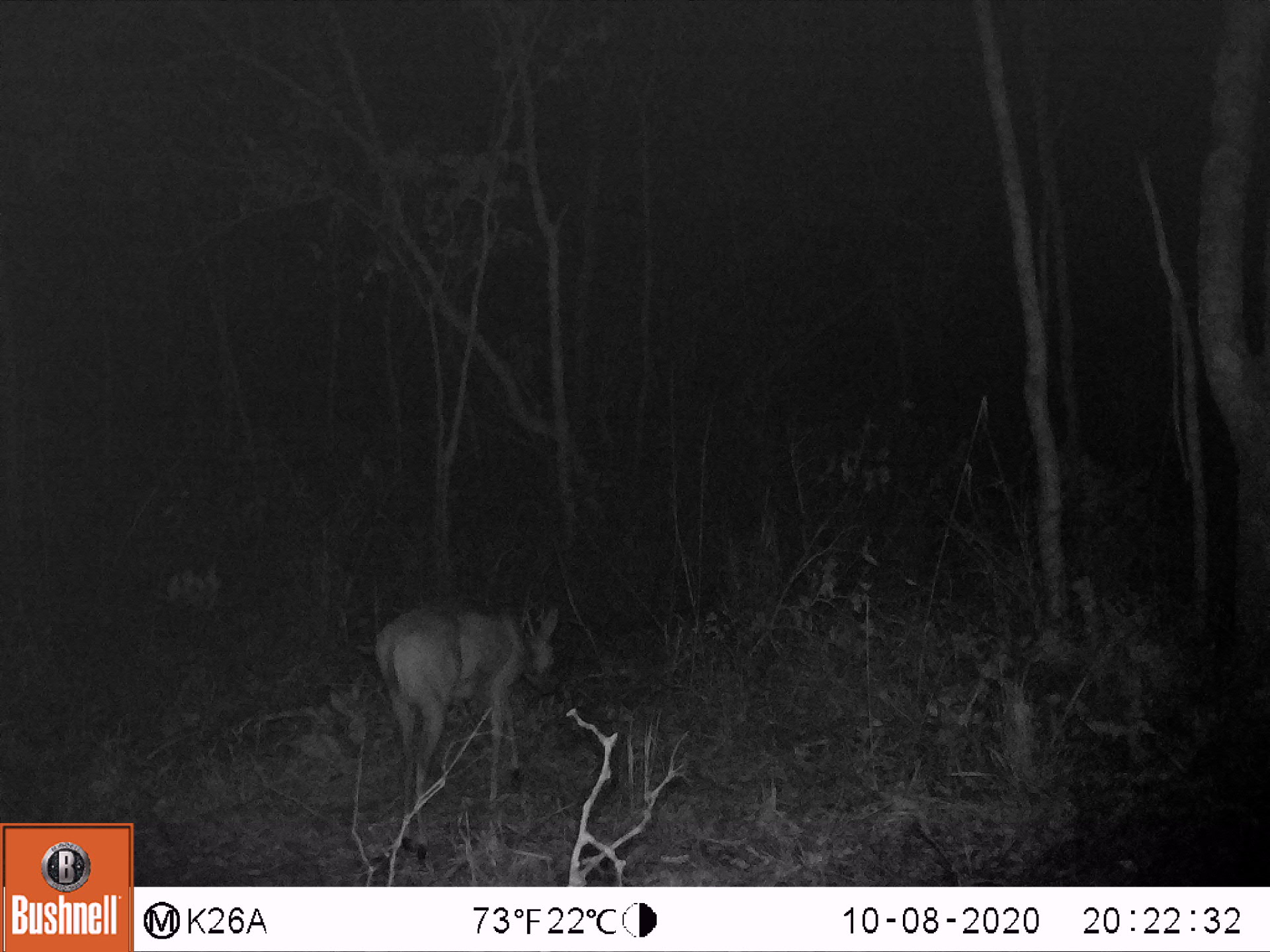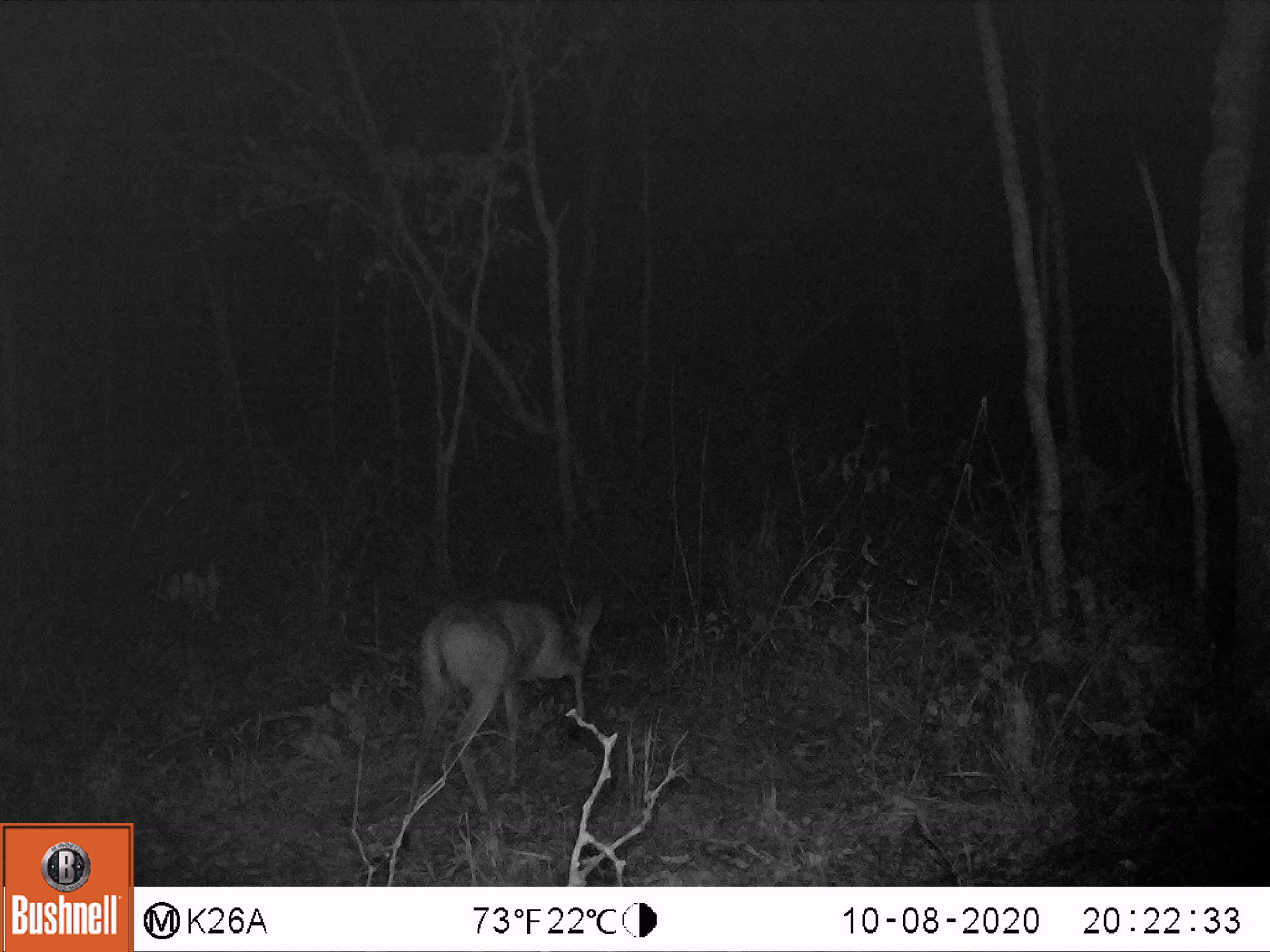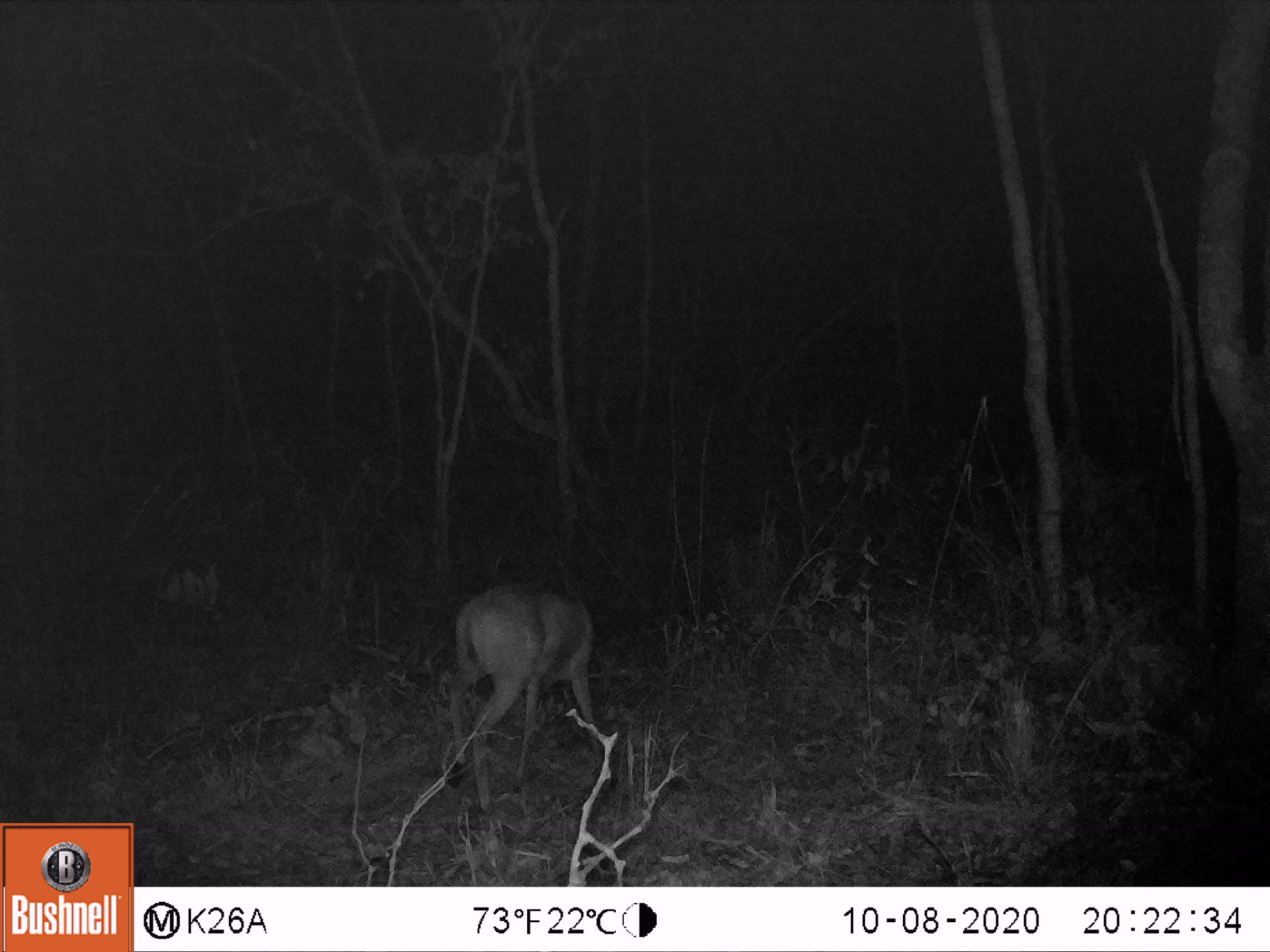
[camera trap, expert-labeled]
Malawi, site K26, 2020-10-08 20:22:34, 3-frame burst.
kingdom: Animalia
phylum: Chordata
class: Mammalia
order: Artiodactyla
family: Bovidae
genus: Sylvicapra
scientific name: Sylvicapra grimmia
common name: common duiker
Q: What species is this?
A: Common duiker (Sylvicapra grimmia).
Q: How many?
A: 1.